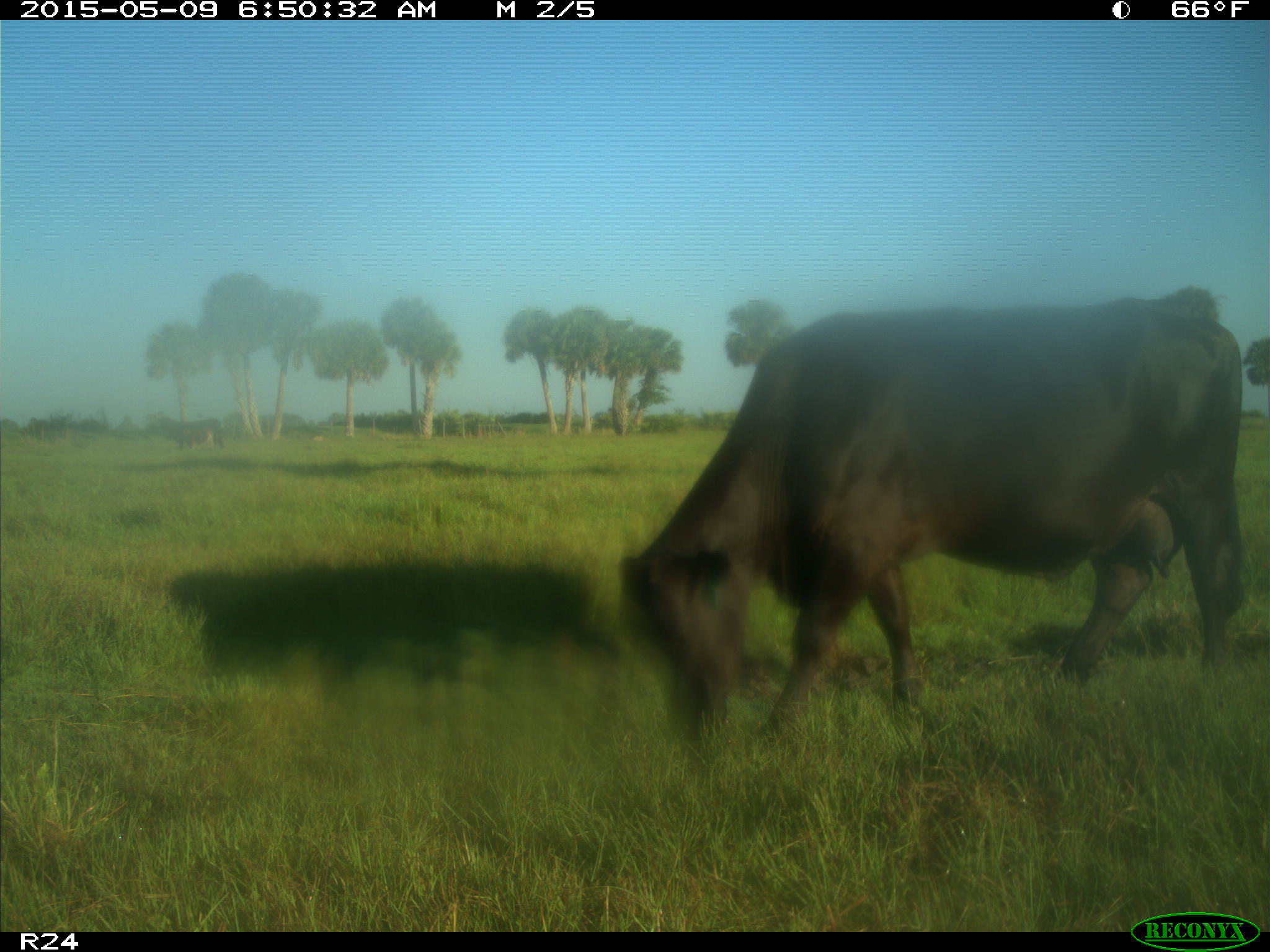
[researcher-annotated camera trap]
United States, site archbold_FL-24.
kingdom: Animalia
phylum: Chordata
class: Mammalia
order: Artiodactyla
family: Bovidae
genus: Bos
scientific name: Bos taurus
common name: domestic cow